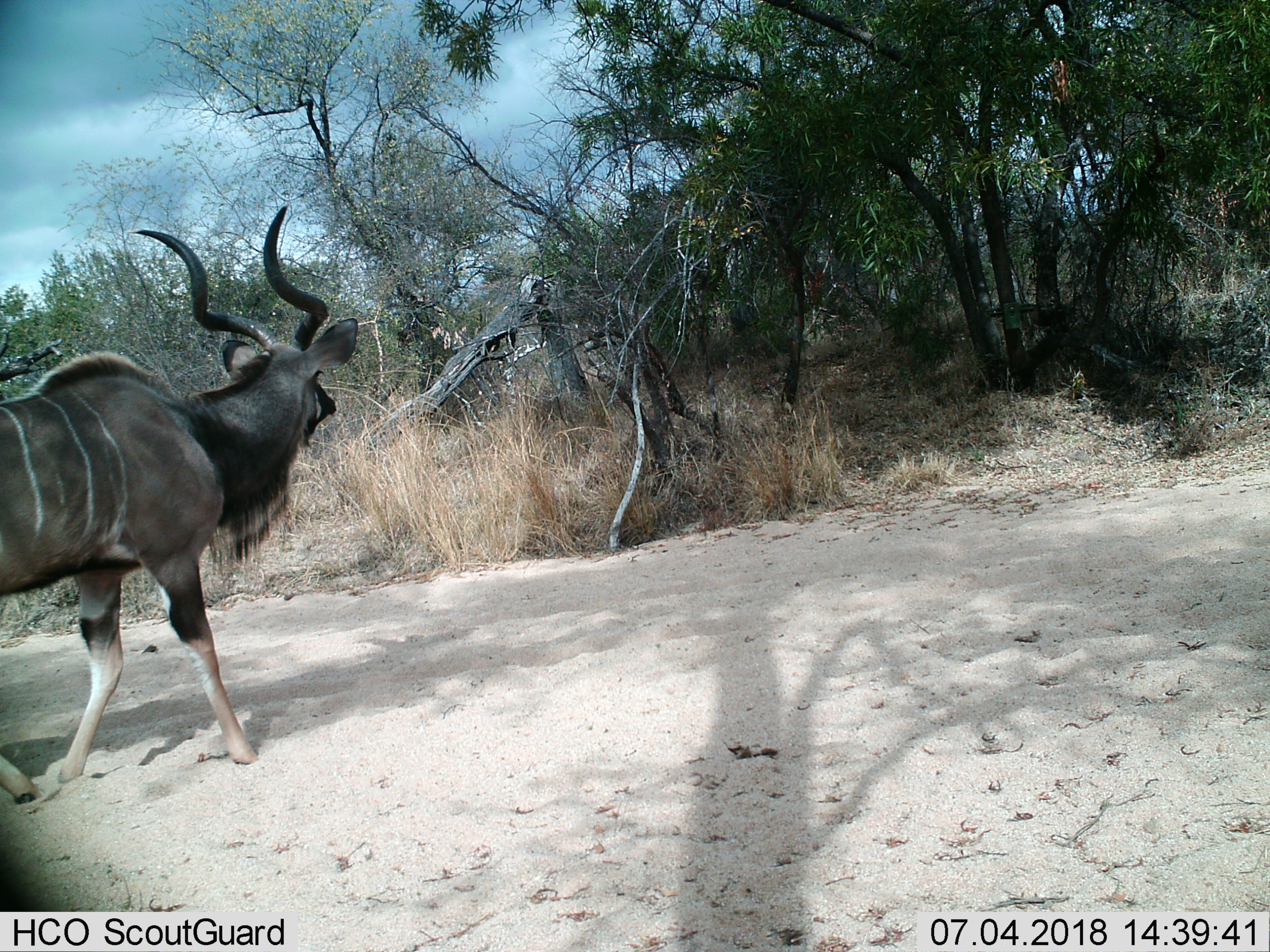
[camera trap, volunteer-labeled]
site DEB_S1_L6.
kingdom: Animalia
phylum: Chordata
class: Mammalia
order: Artiodactyla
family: Bovidae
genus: Tragelaphus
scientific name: Tragelaphus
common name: kudu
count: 1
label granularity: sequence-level